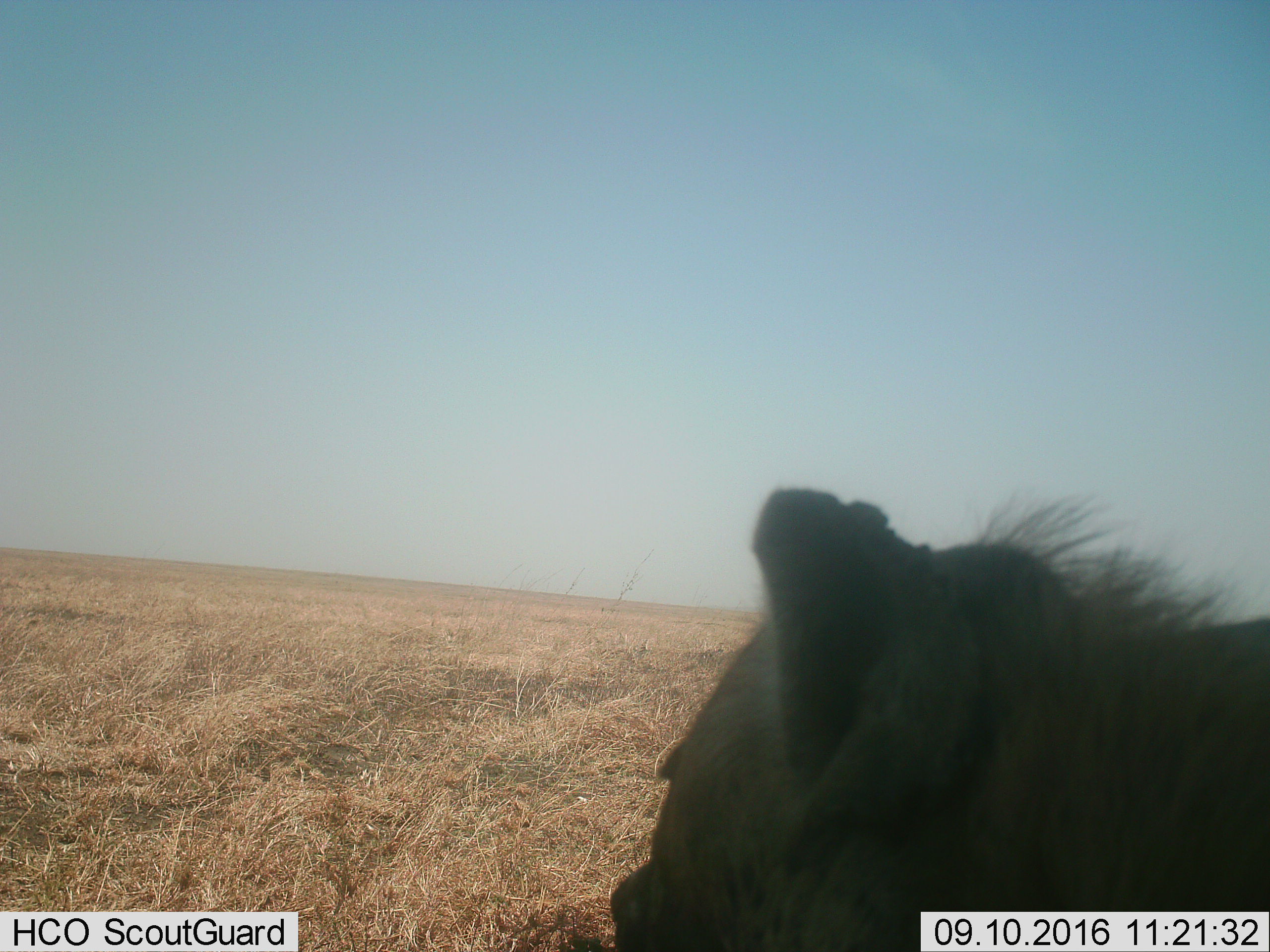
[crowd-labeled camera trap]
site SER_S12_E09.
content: unidentified animal